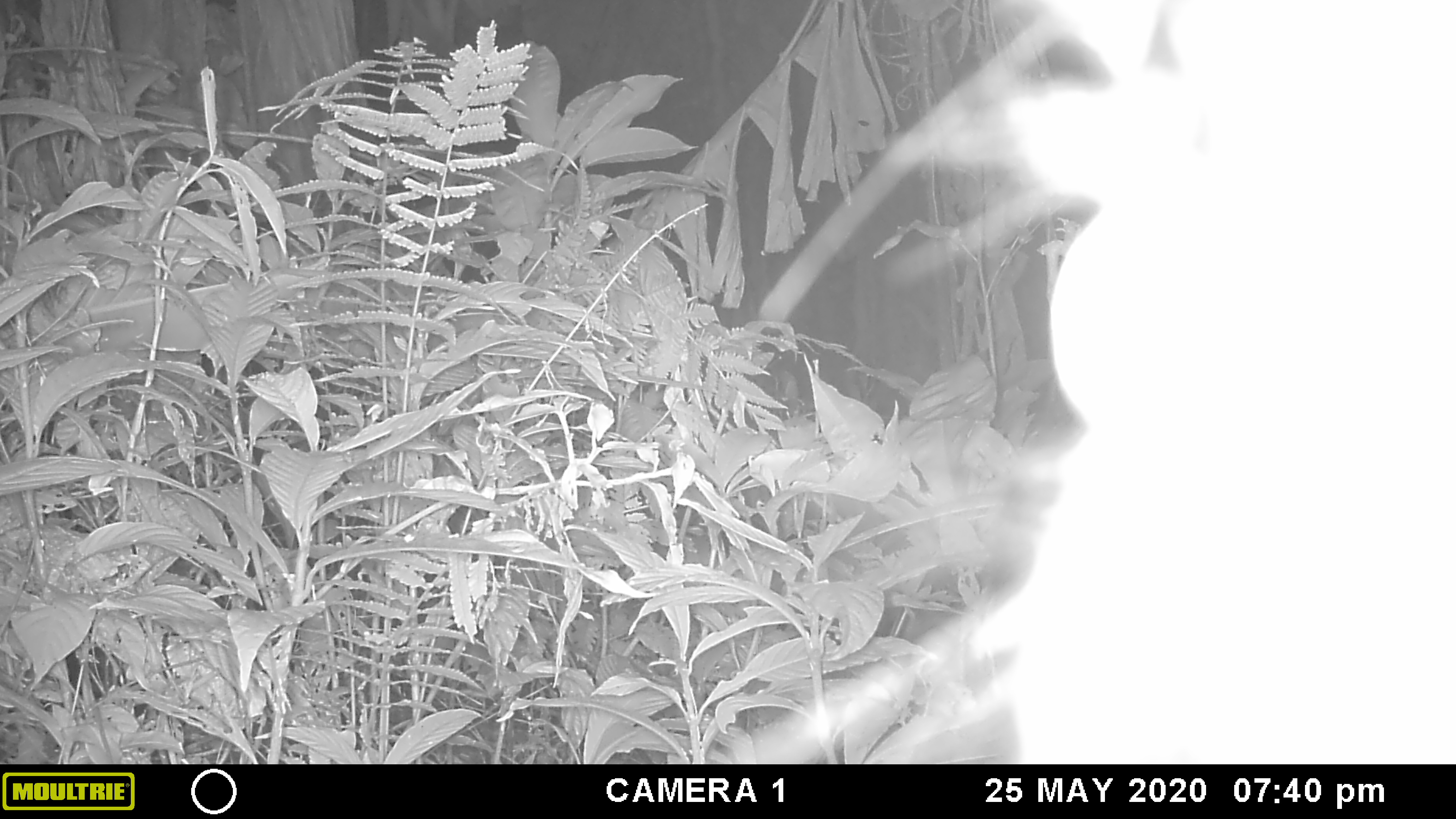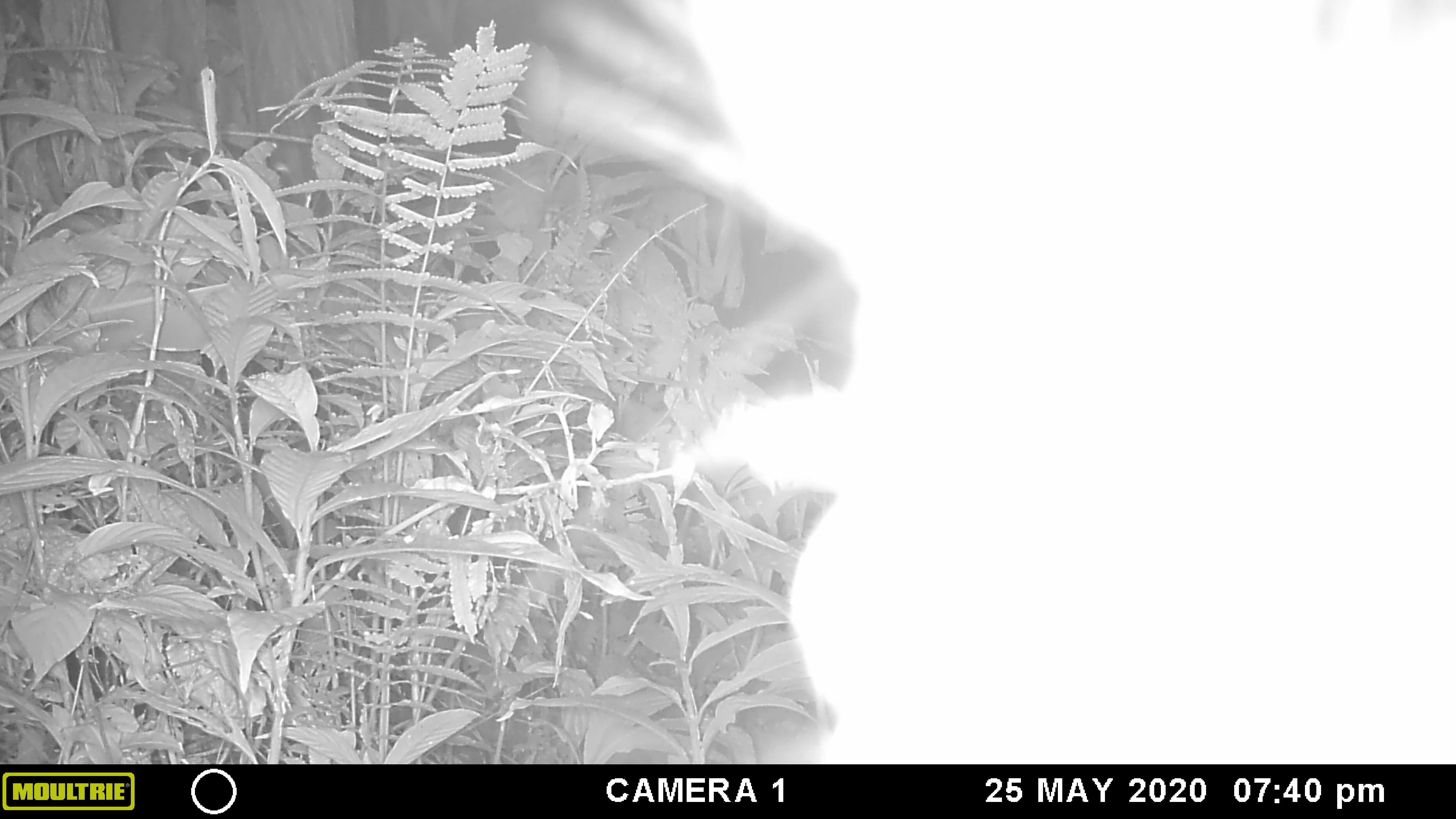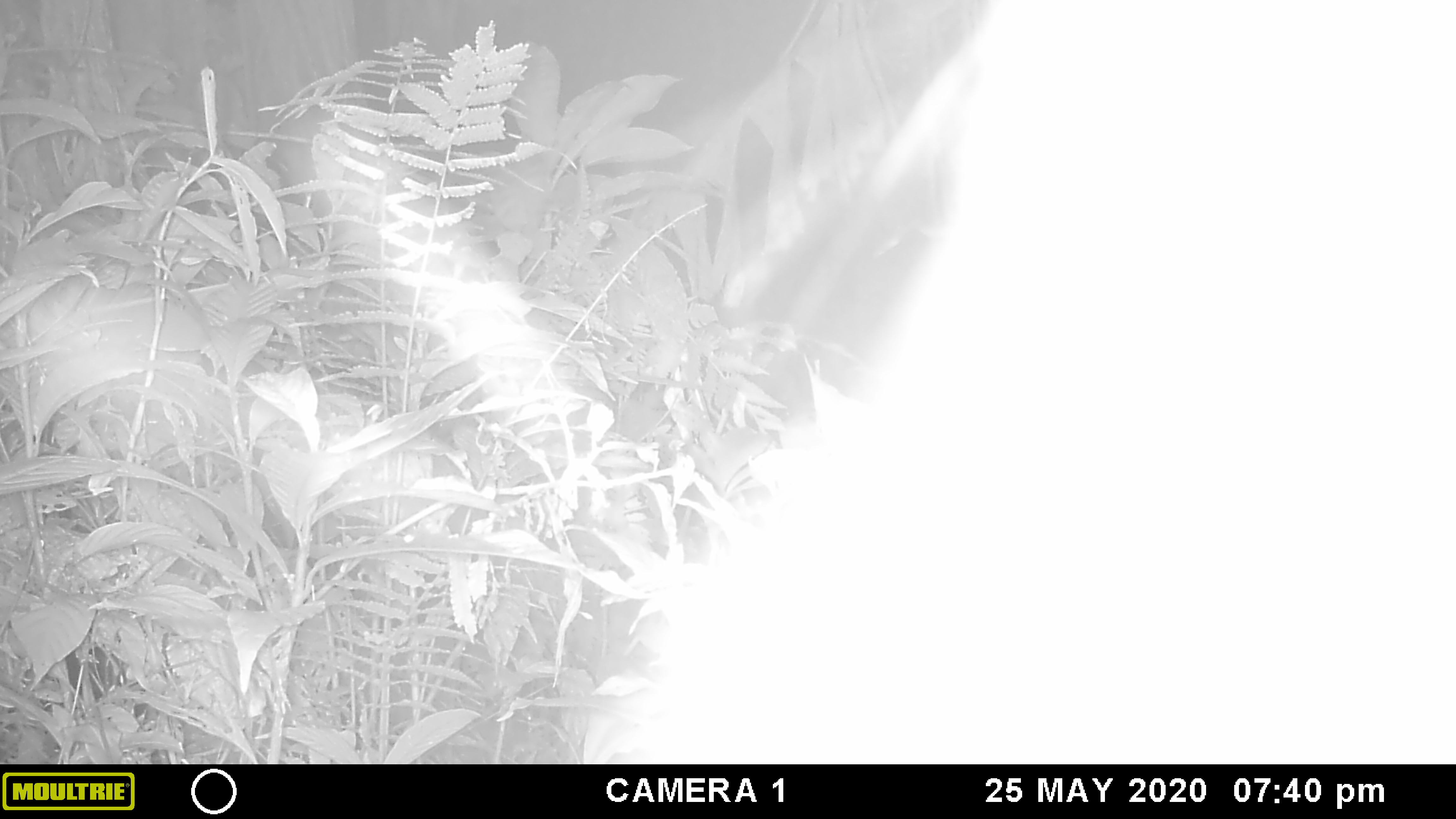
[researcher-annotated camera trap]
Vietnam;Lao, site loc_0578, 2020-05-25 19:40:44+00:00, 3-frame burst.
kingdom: Animalia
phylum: Chordata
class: Mammalia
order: Artiodactyla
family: Bovidae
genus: Capricornis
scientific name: Capricornis sumatraensis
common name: chinese serow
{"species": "chinese serow (Capricornis sumatraensis)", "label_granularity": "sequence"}